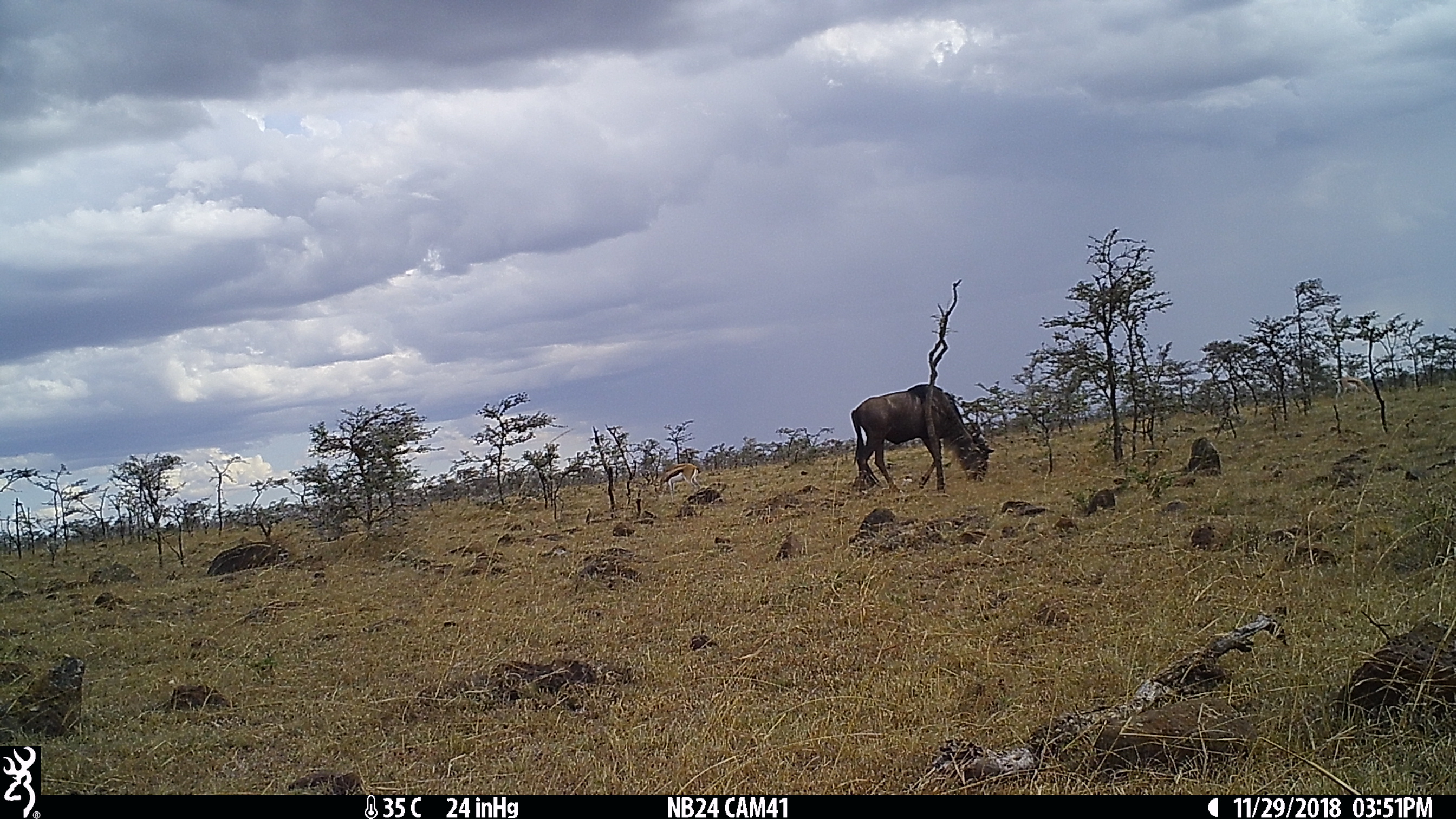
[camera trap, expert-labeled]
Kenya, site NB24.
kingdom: Animalia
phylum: Chordata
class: Mammalia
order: Artiodactyla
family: Bovidae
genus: Connochaetes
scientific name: Connochaetes taurinus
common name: blue wildebeest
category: wildebeest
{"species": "wildebeest (blue wildebeest) (Connochaetes taurinus)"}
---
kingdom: Animalia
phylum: Chordata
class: Mammalia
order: Artiodactyla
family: Bovidae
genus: Eudorcas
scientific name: Eudorcas thomsonii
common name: thomon's gazelle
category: gazelle thomsons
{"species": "gazelle thomsons (thomon's gazelle) (Eudorcas thomsonii)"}